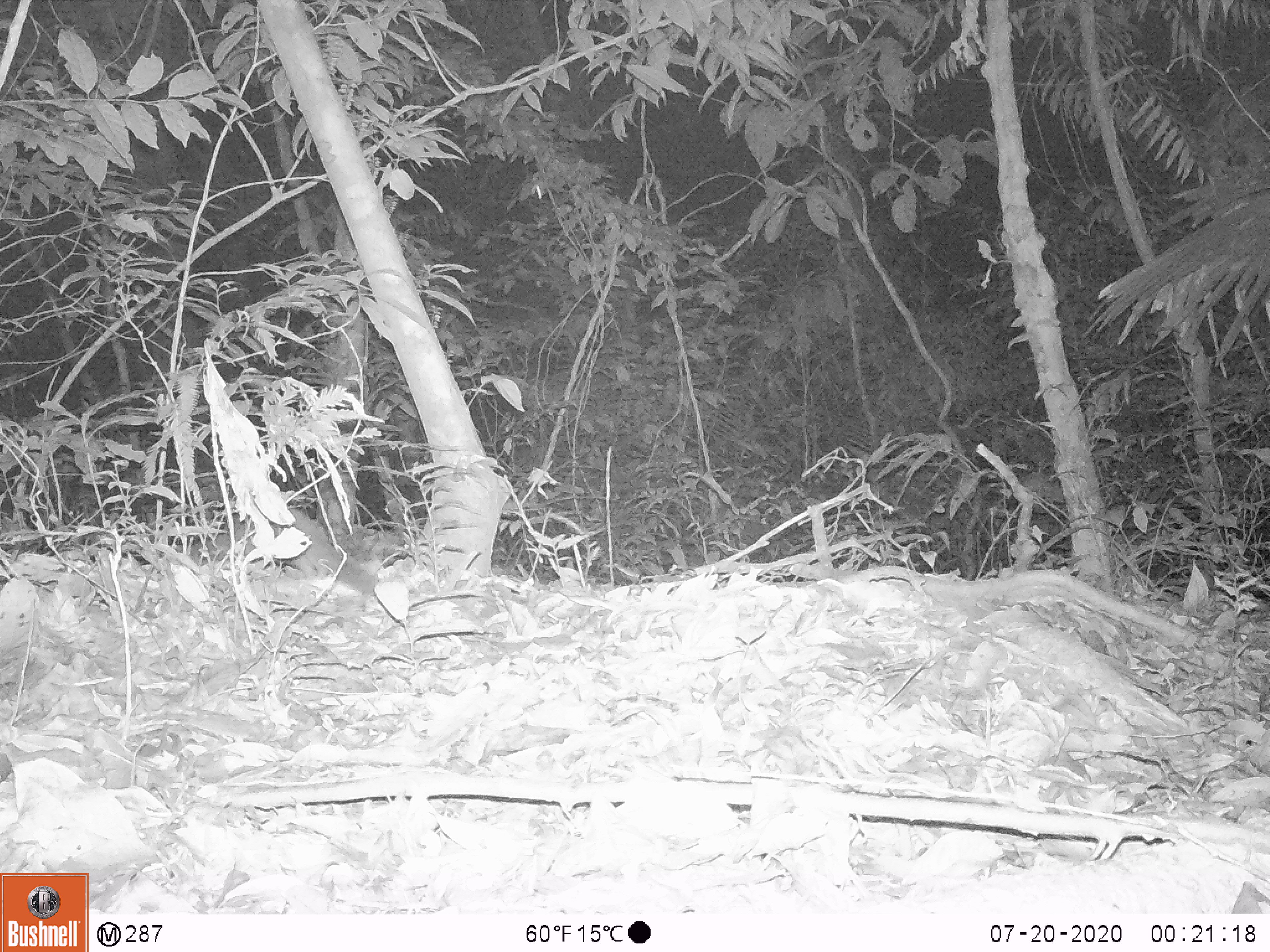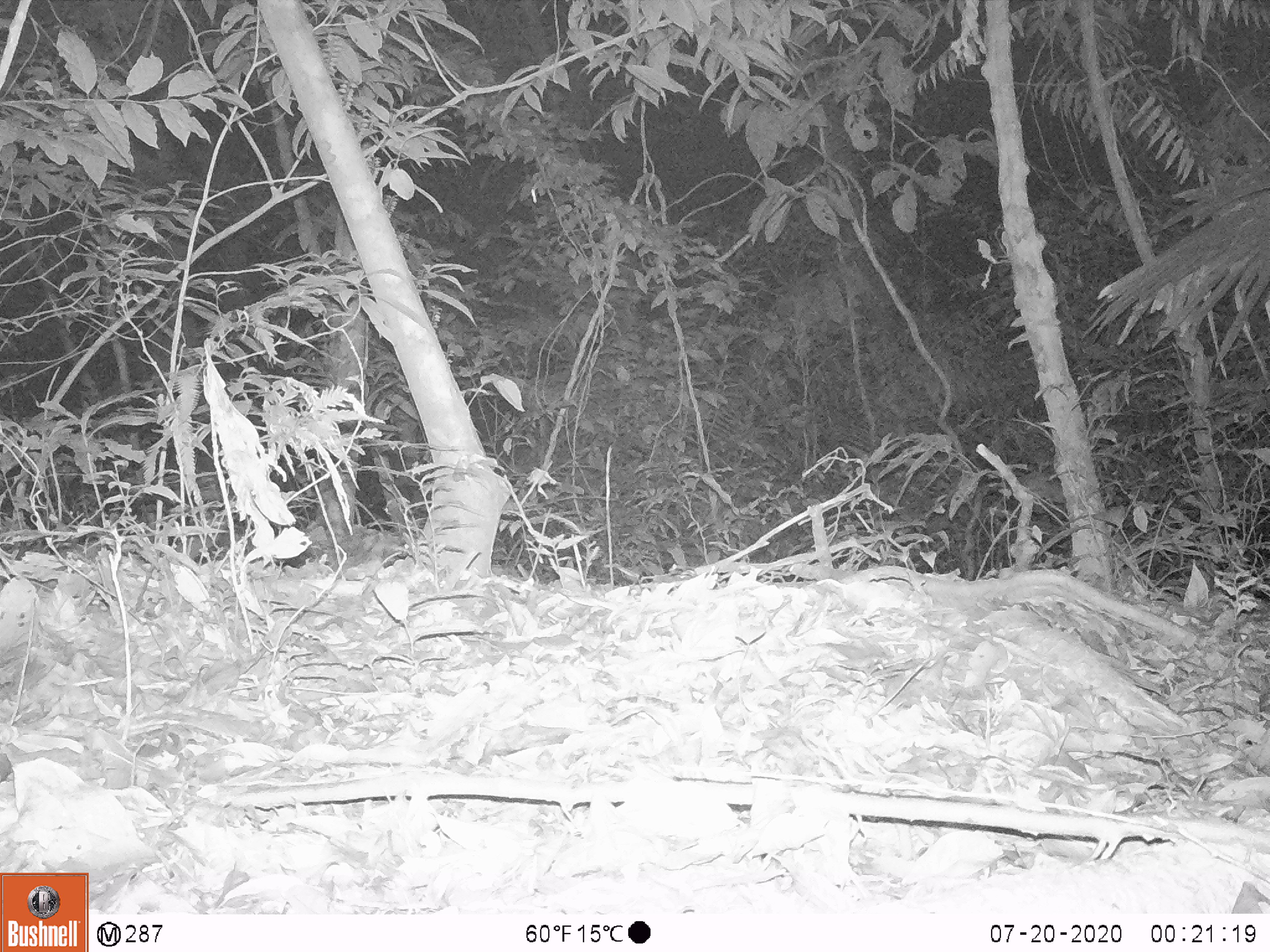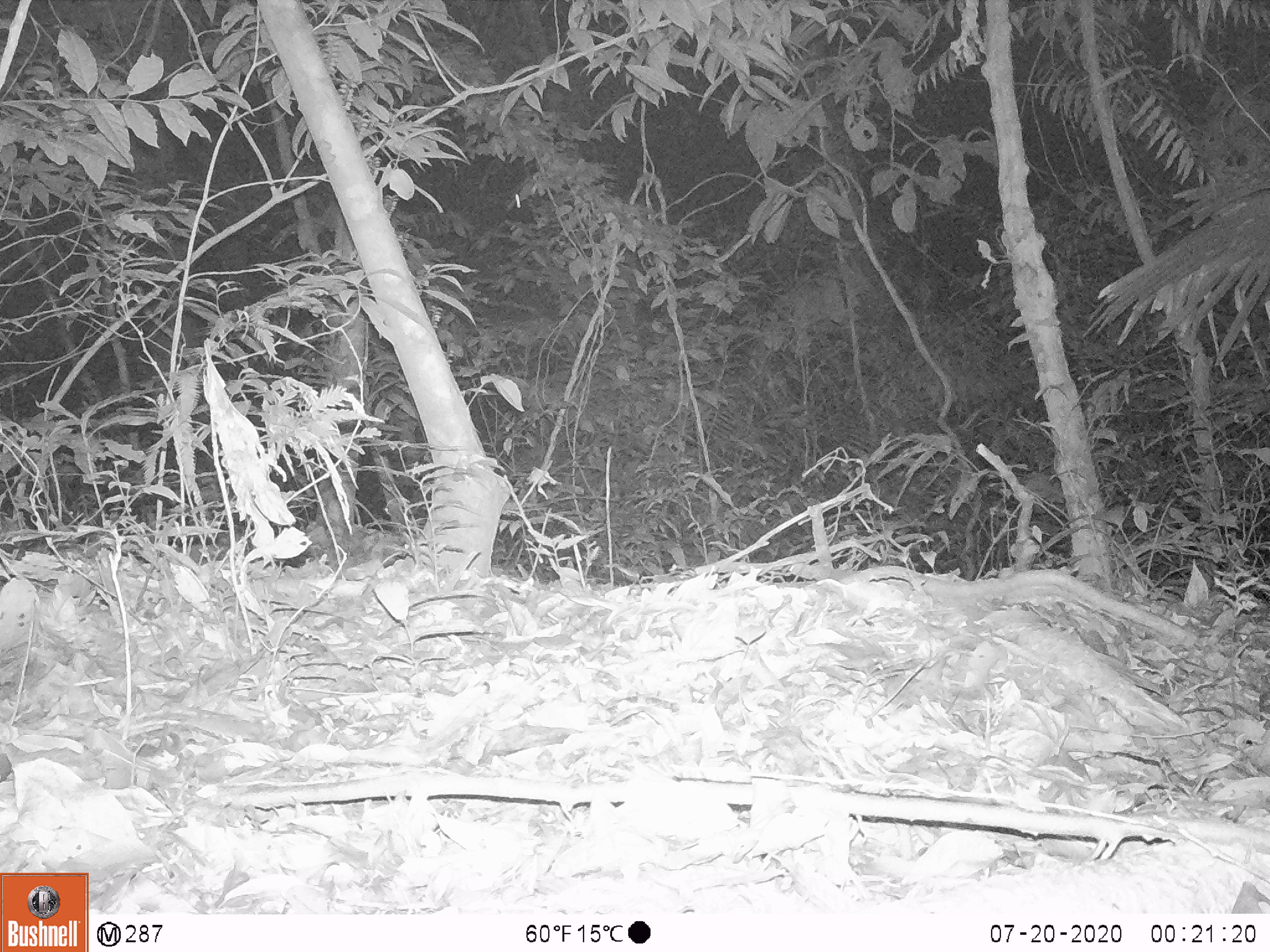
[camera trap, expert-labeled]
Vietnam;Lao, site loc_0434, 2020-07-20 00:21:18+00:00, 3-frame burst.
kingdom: Animalia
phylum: Chordata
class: Mammalia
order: Carnivora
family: Mustelidae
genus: Melogale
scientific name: Melogale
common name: ferret badger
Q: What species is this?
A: Ferret badger (Melogale).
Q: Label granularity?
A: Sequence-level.